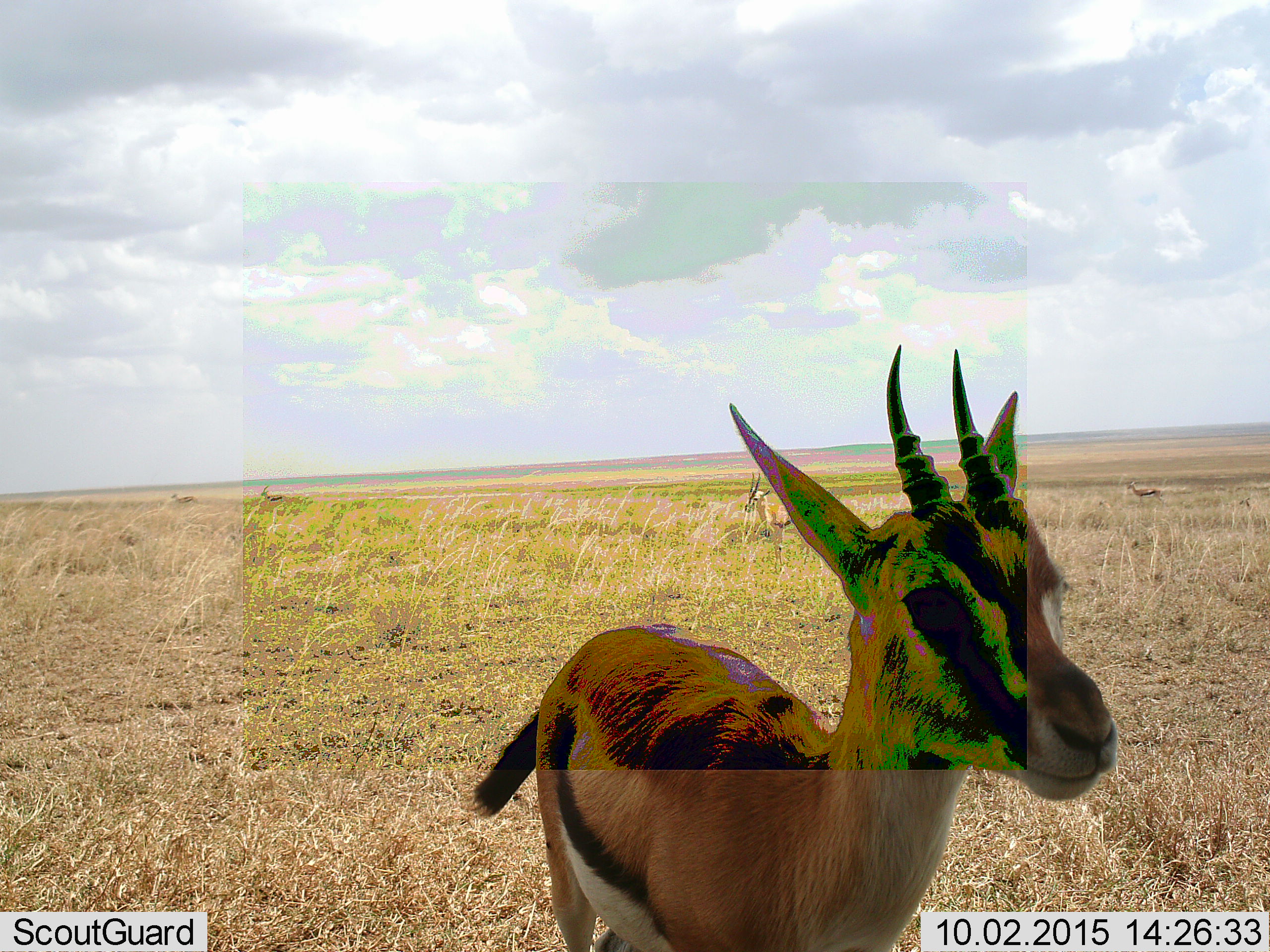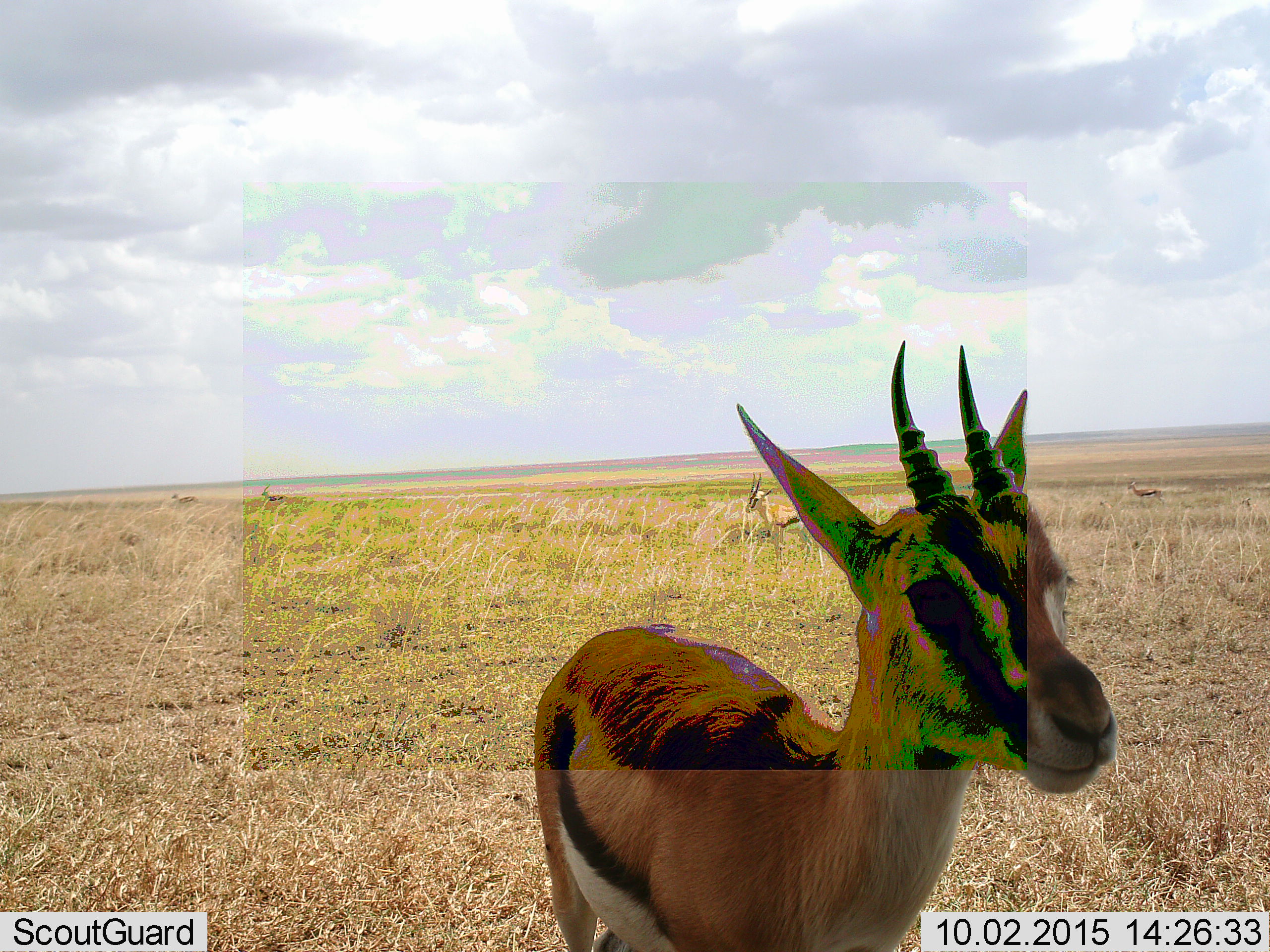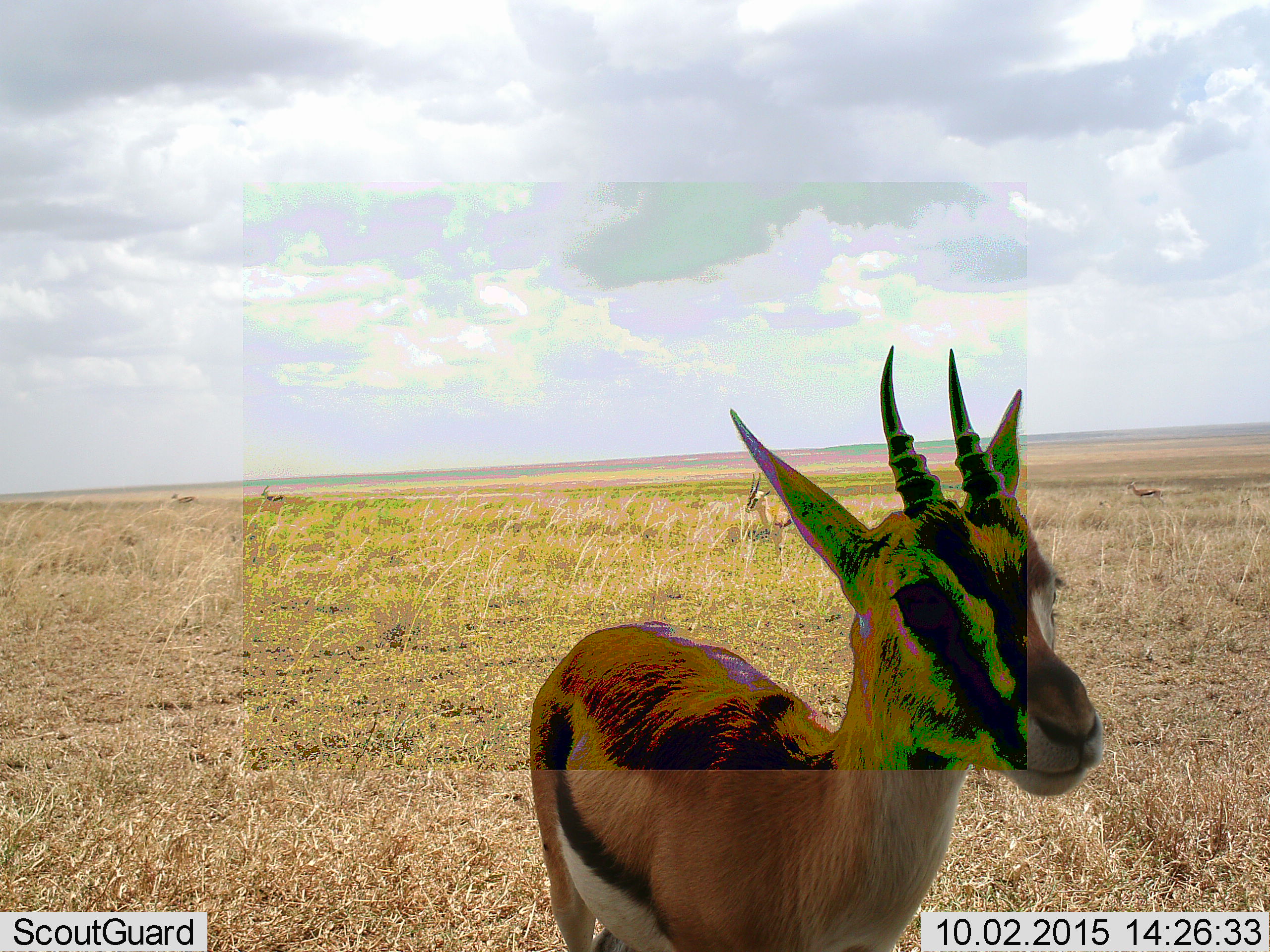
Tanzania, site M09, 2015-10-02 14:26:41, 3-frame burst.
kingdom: Animalia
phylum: Chordata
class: Mammalia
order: Artiodactyla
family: Bovidae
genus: Eudorcas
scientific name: Eudorcas thomsonii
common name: thomson's gazelle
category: gazellethomsons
Gazellethomsons (thomson's gazelle) (Eudorcas thomsonii), count 4. Behavior (volunteer vote fractions): standing 100%, resting 12%, moving 0%, interacting 0%. Young present (vote fraction): 12%. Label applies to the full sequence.